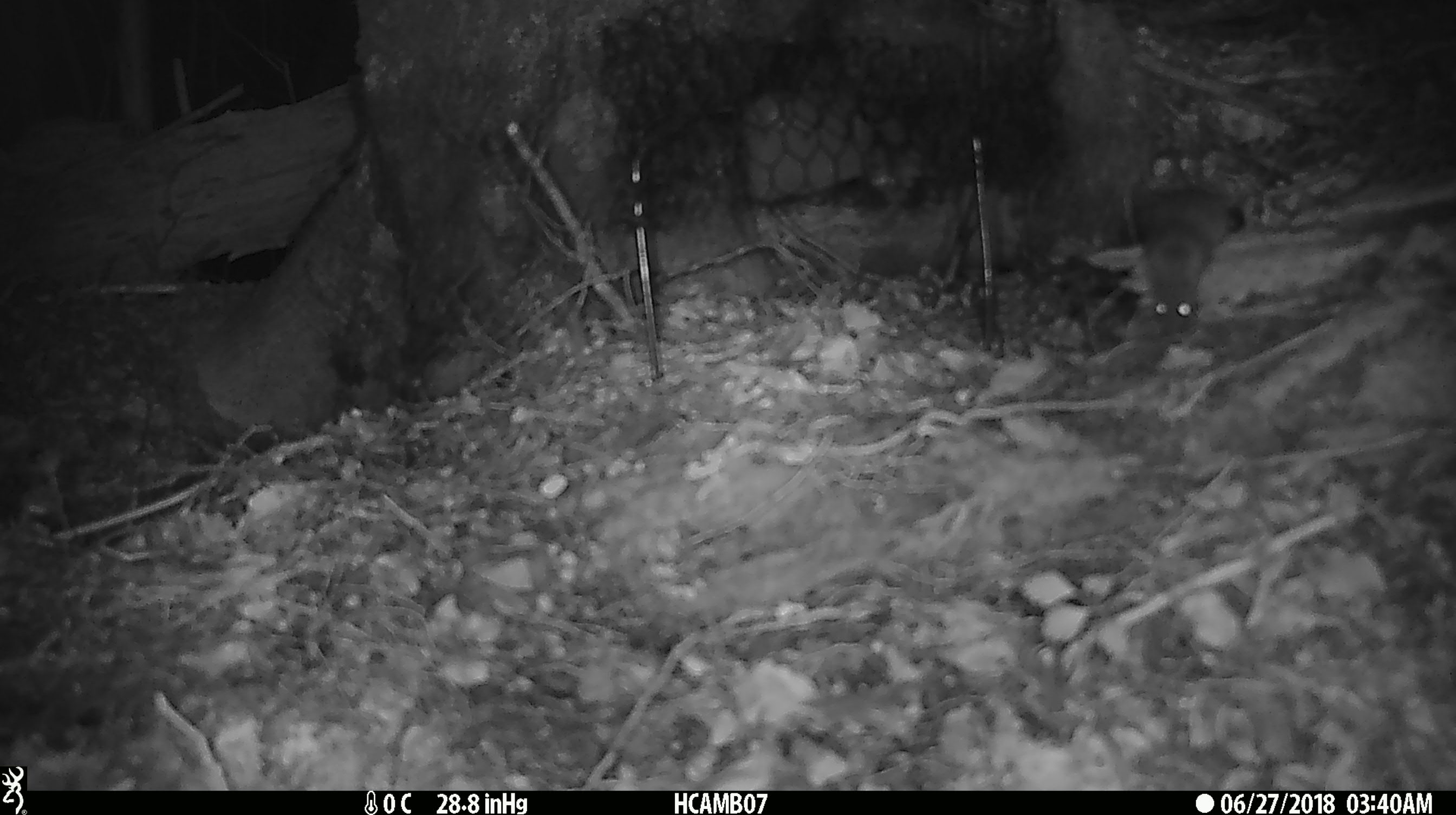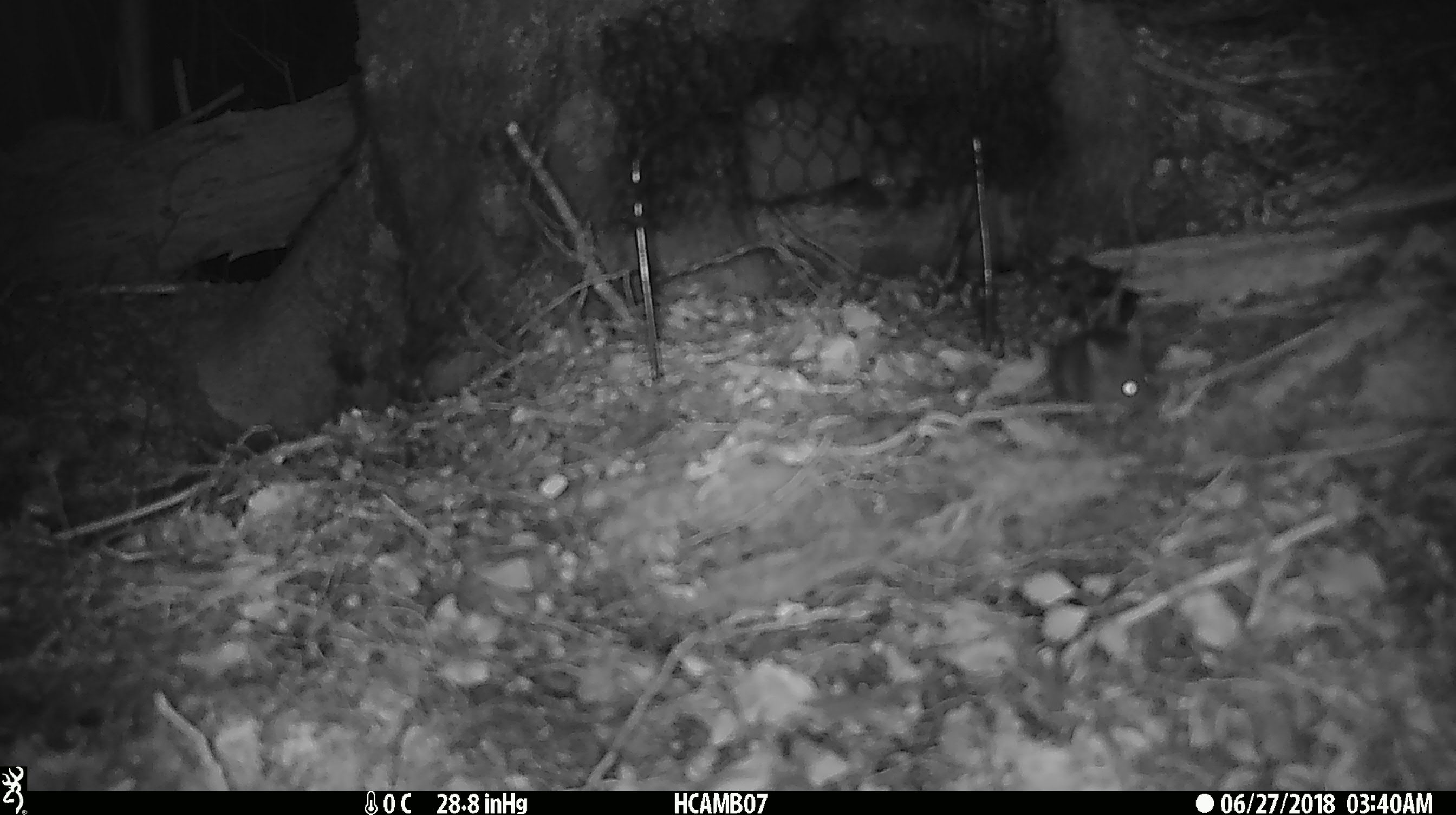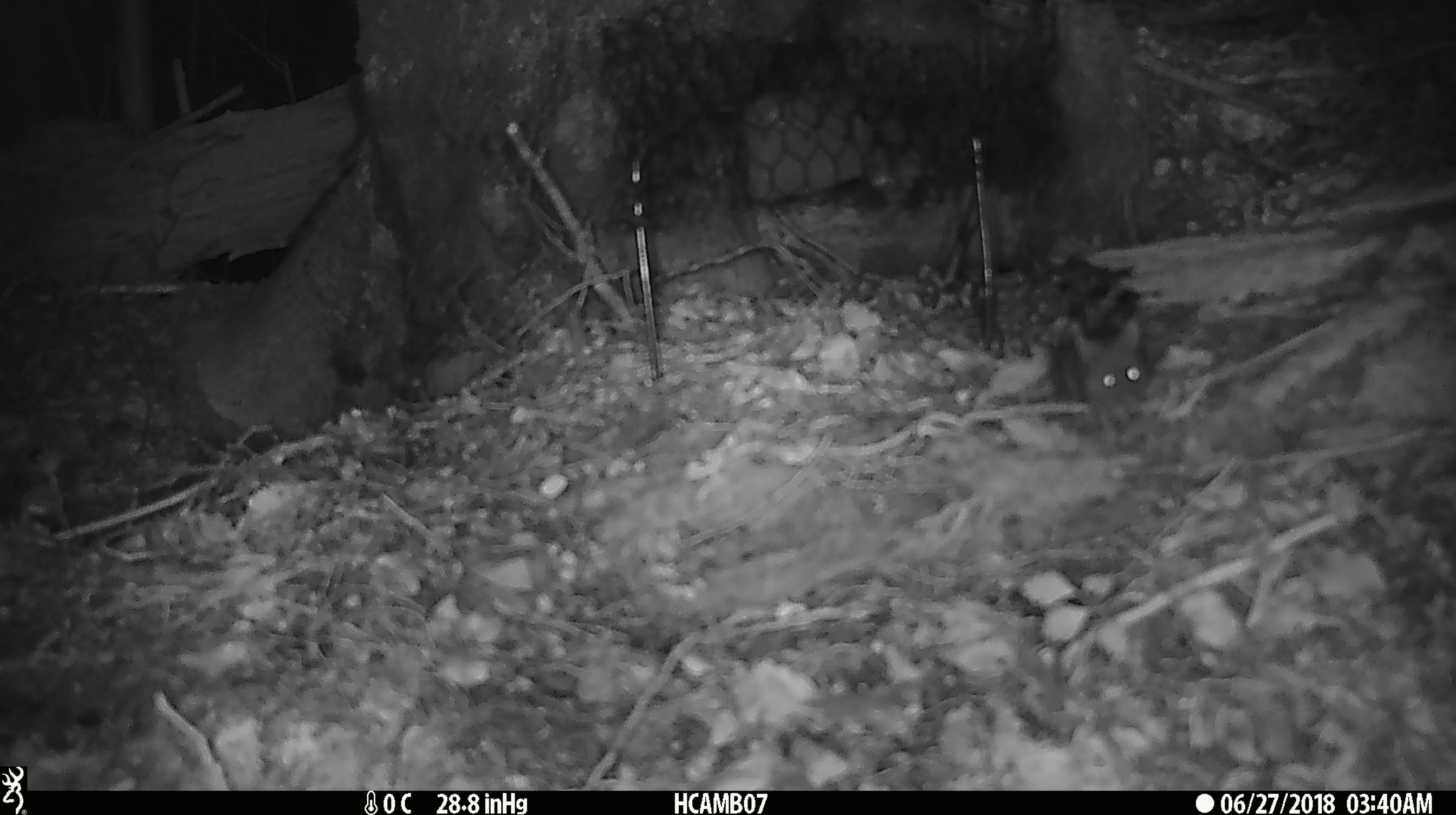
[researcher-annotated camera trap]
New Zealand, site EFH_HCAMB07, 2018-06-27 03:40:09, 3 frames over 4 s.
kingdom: Animalia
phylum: Chordata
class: Mammalia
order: Rodentia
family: Muridae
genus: Mus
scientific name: Mus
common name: mouse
Mouse (Mus).